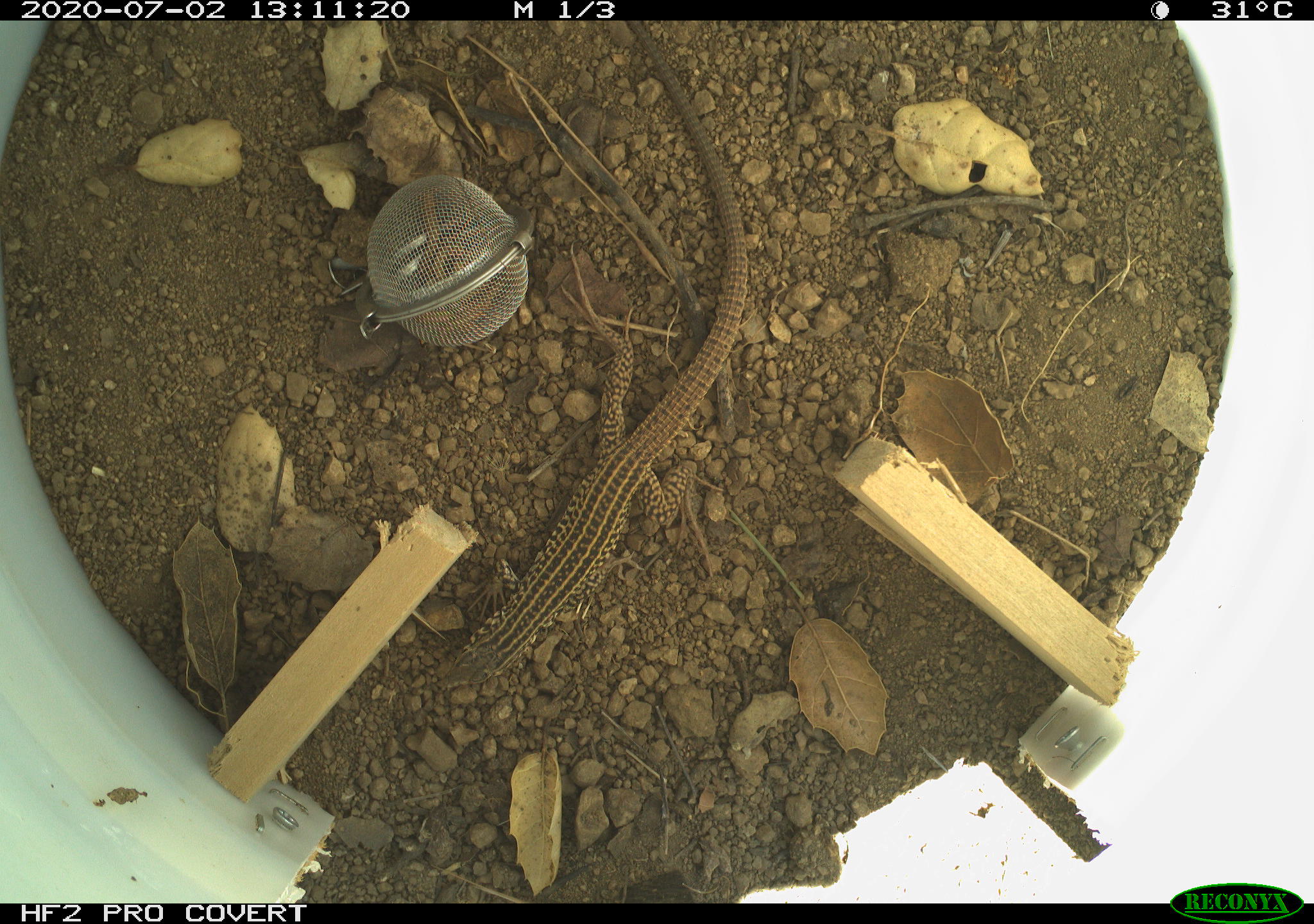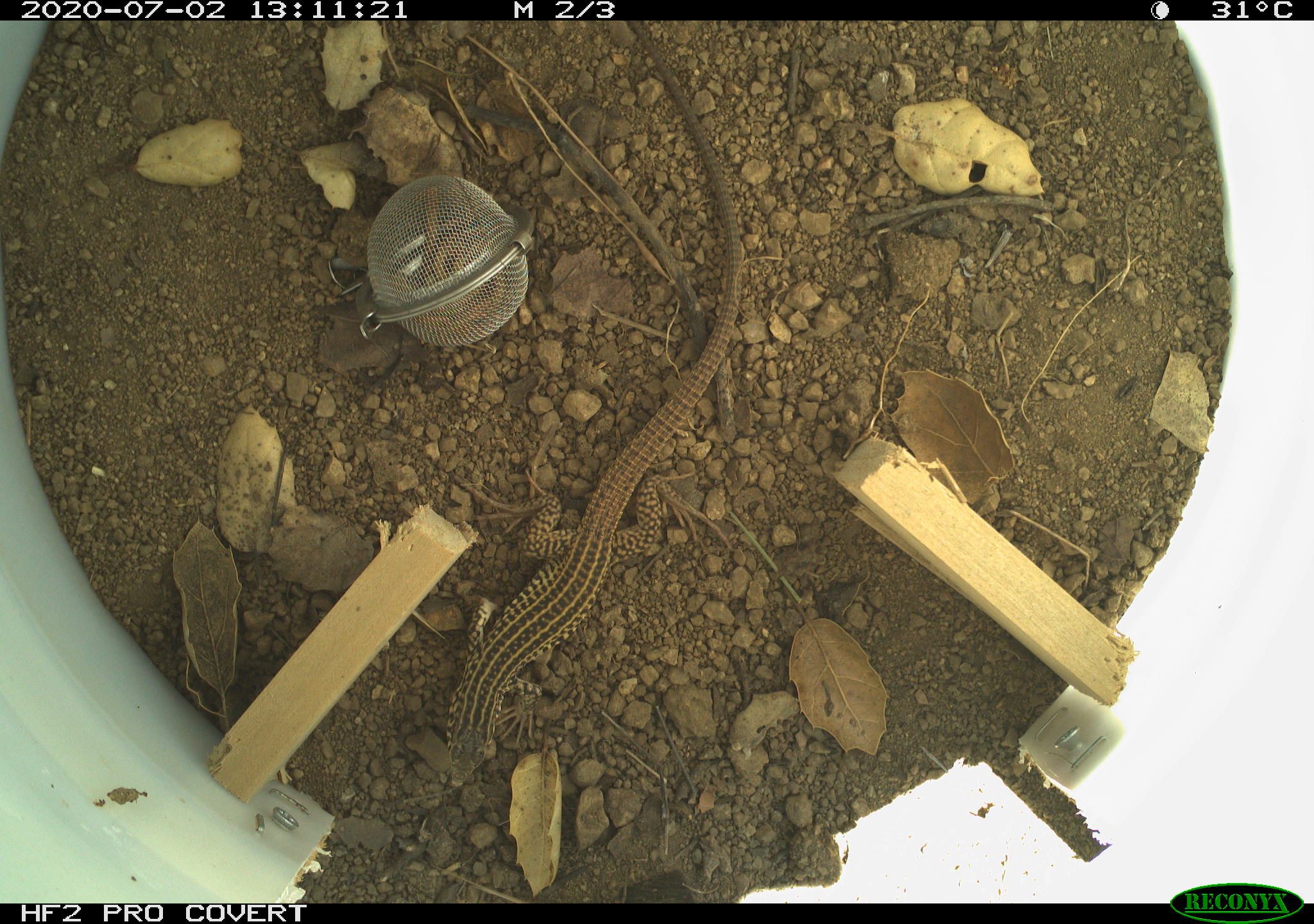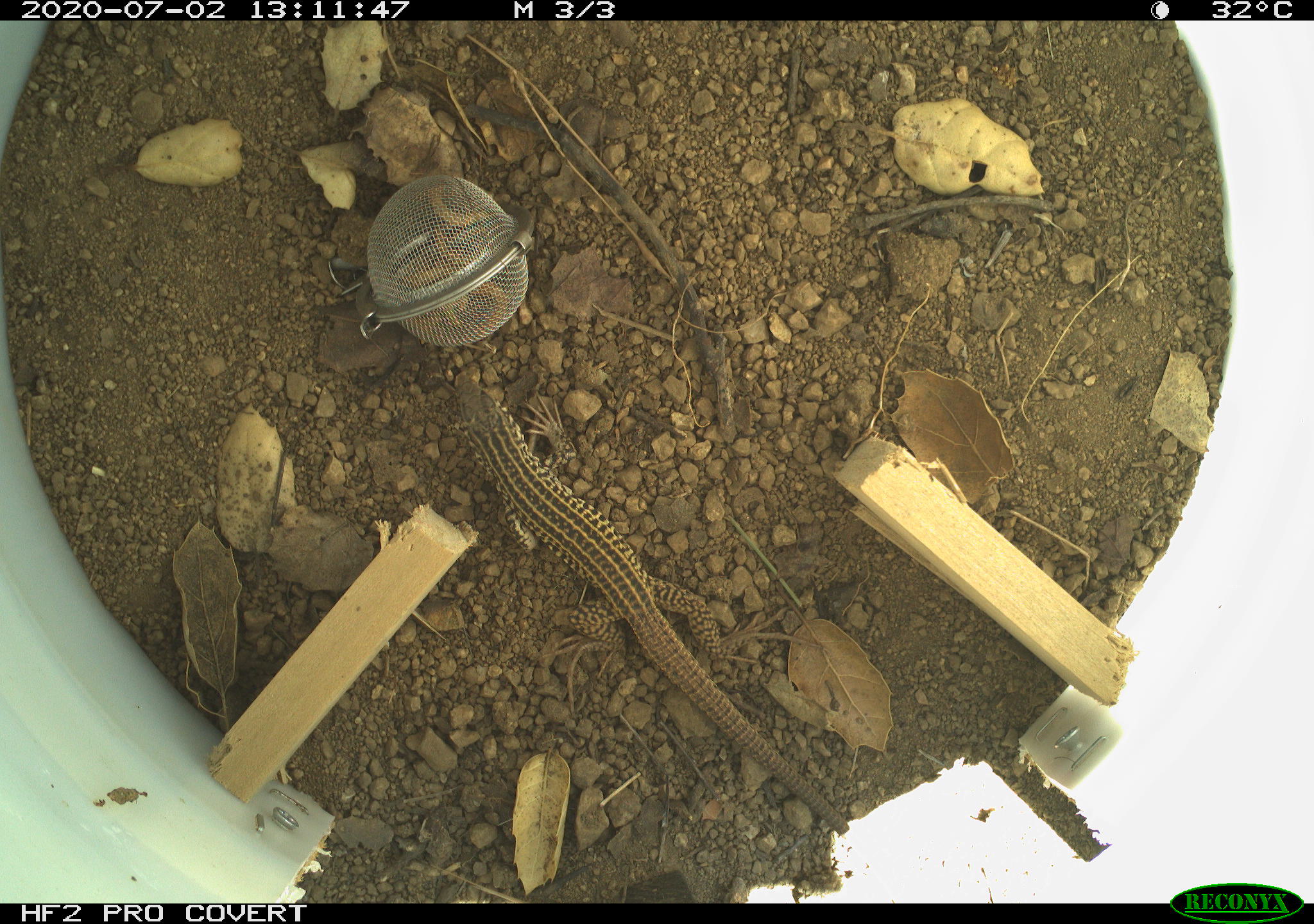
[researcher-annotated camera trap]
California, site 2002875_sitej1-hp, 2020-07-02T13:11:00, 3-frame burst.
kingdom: Animalia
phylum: Chordata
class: Reptilia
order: Squamata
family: Teiidae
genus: Aspidoscelis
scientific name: Aspidoscelis tigris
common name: western whiptail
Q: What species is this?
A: Western whiptail (Aspidoscelis tigris).